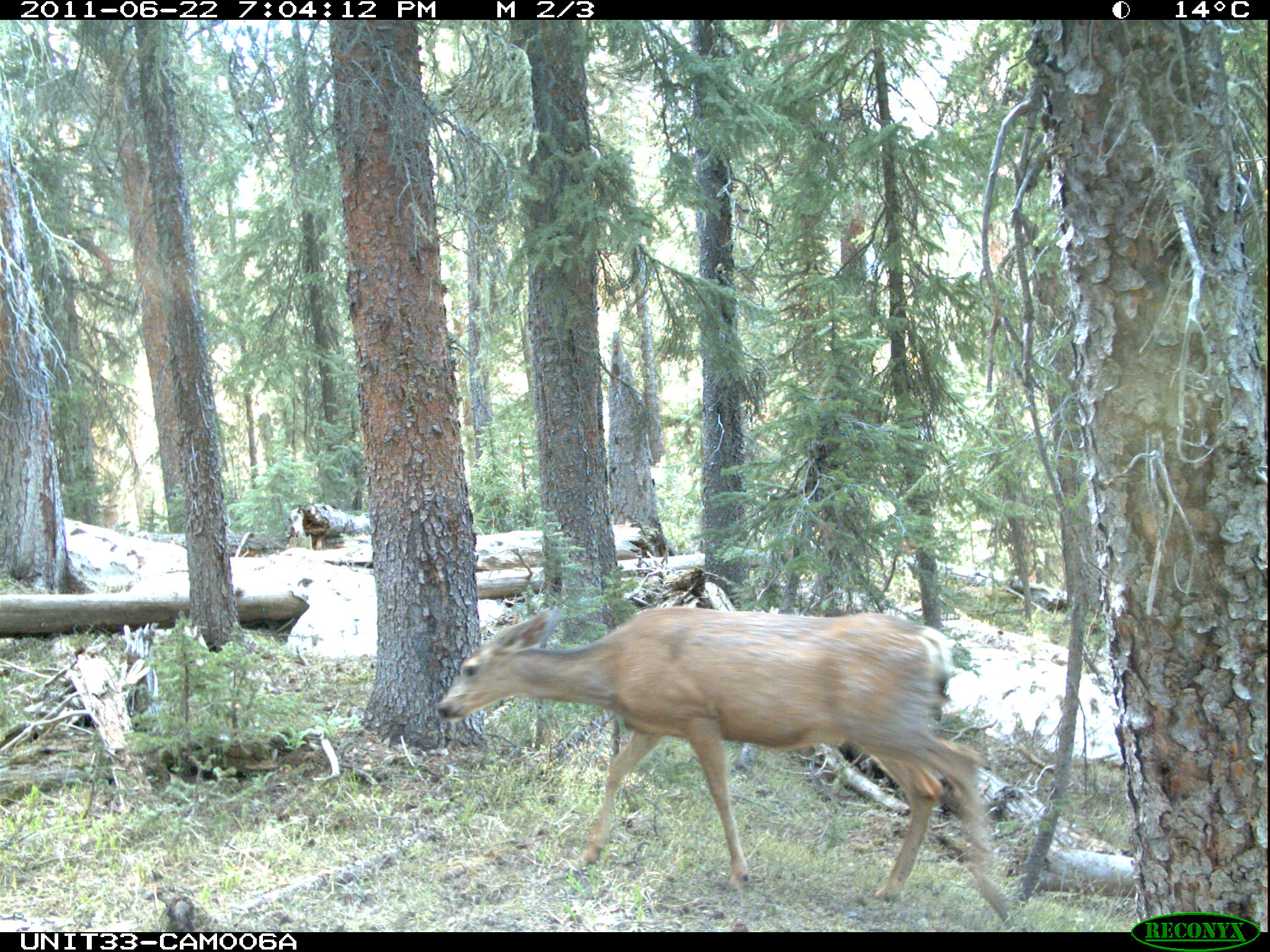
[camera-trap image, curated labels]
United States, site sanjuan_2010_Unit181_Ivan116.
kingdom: Animalia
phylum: Chordata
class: Mammalia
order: Artiodactyla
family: Cervidae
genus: Odocoileus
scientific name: Odocoileus hemionus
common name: mule deer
Odocoileus hemionus (mule deer).